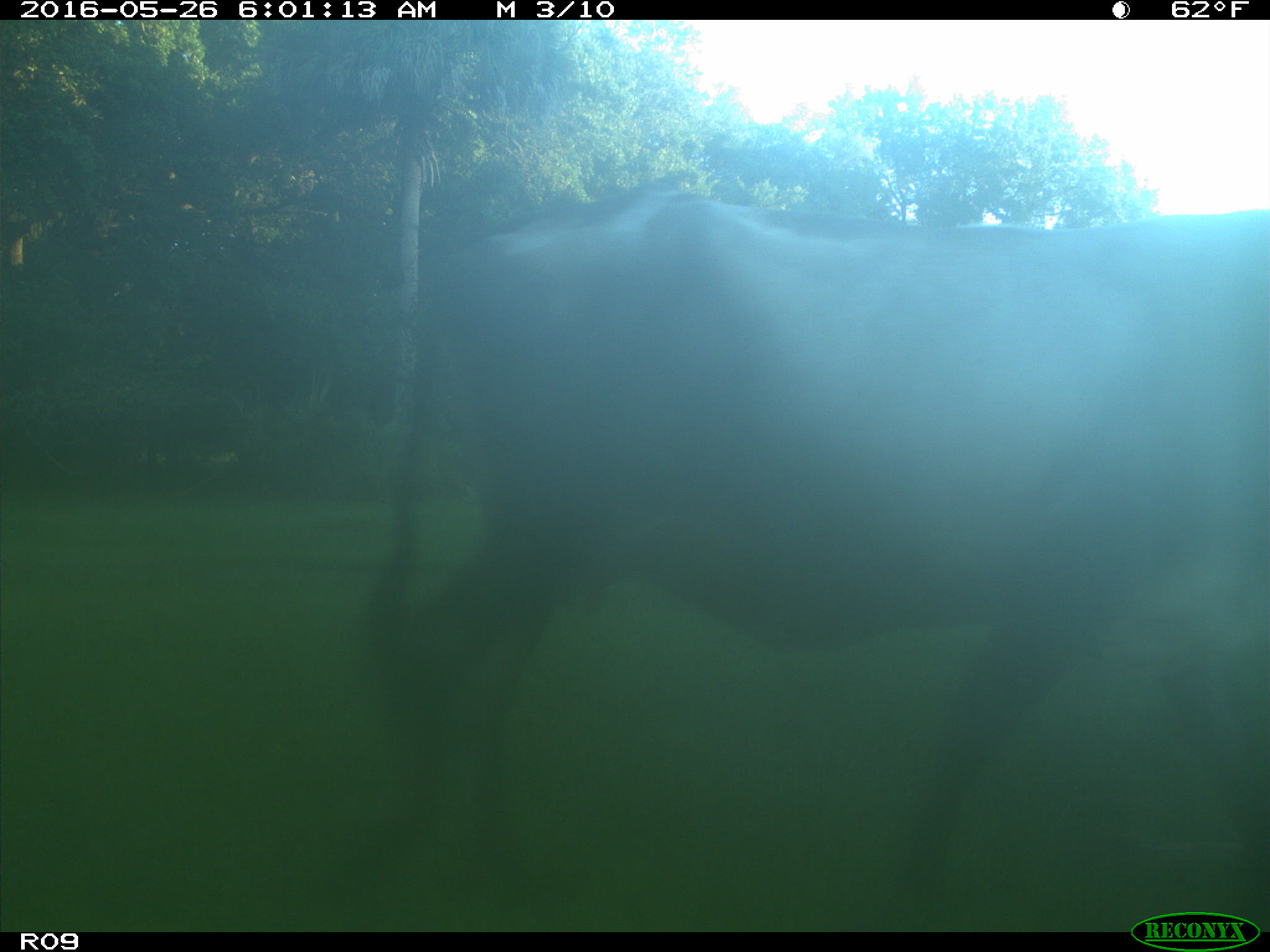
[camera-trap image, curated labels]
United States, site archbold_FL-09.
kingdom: Animalia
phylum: Chordata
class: Mammalia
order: Artiodactyla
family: Bovidae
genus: Bos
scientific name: Bos taurus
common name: domestic cow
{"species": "Bos taurus (domestic cow)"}